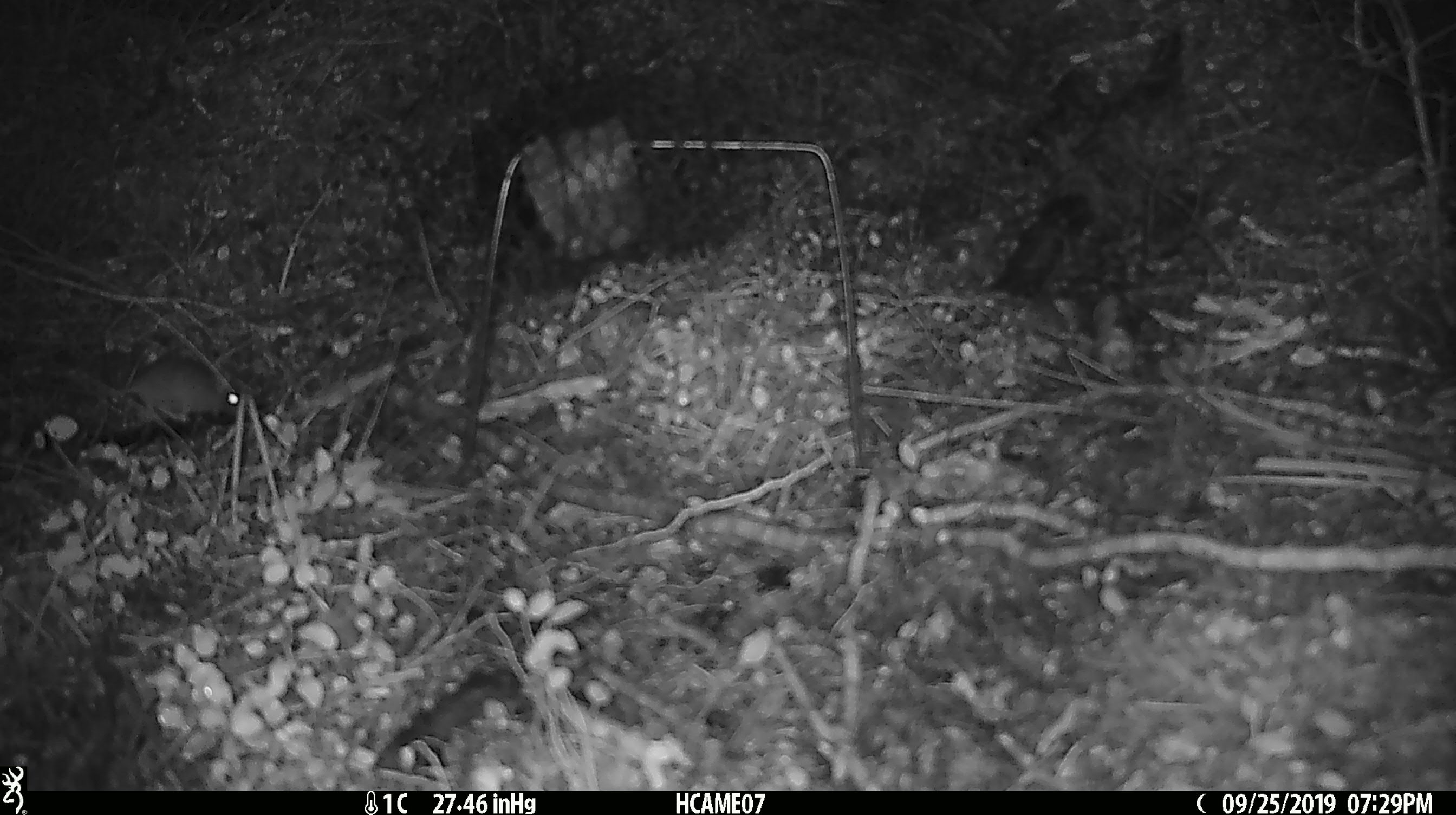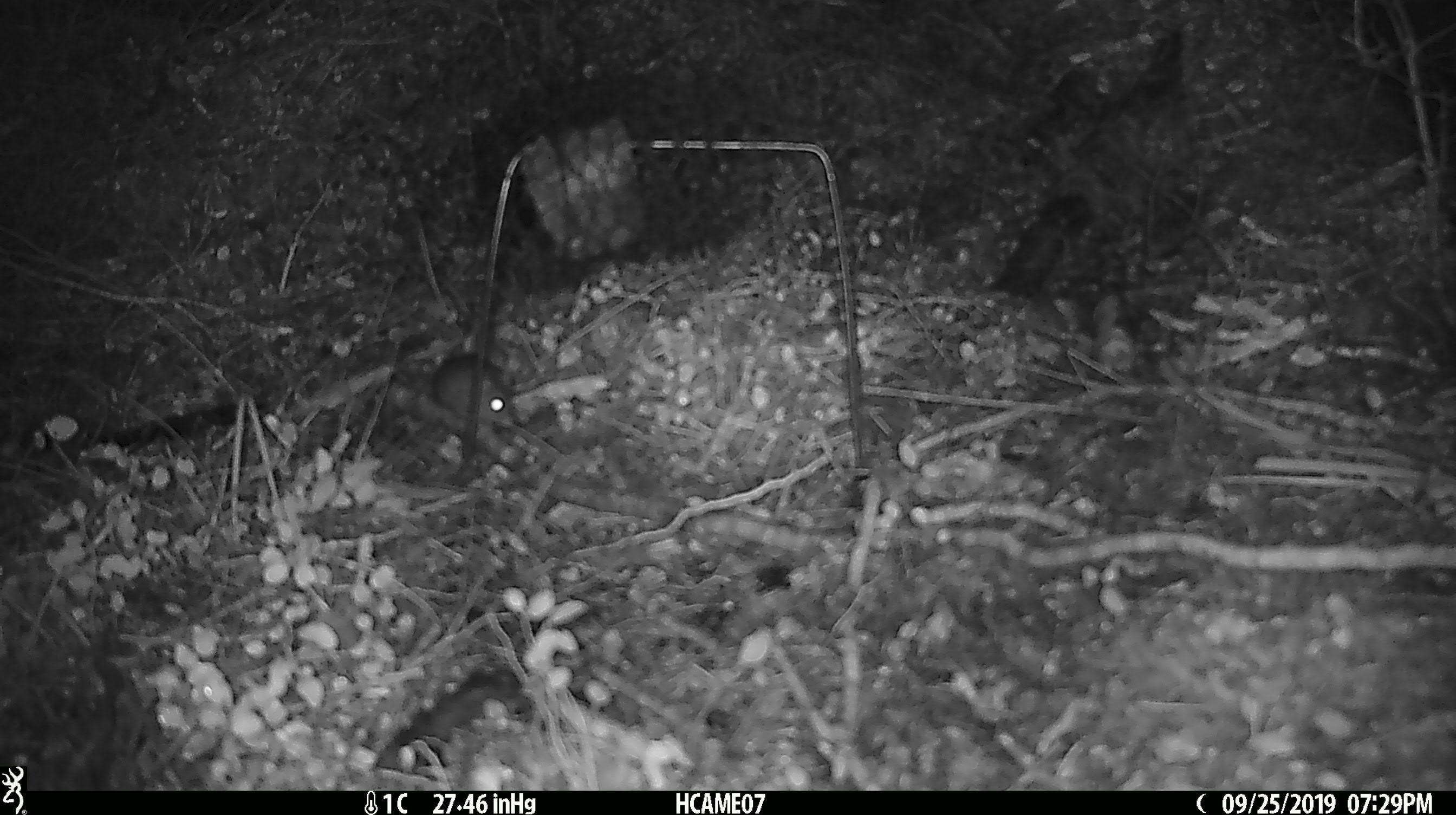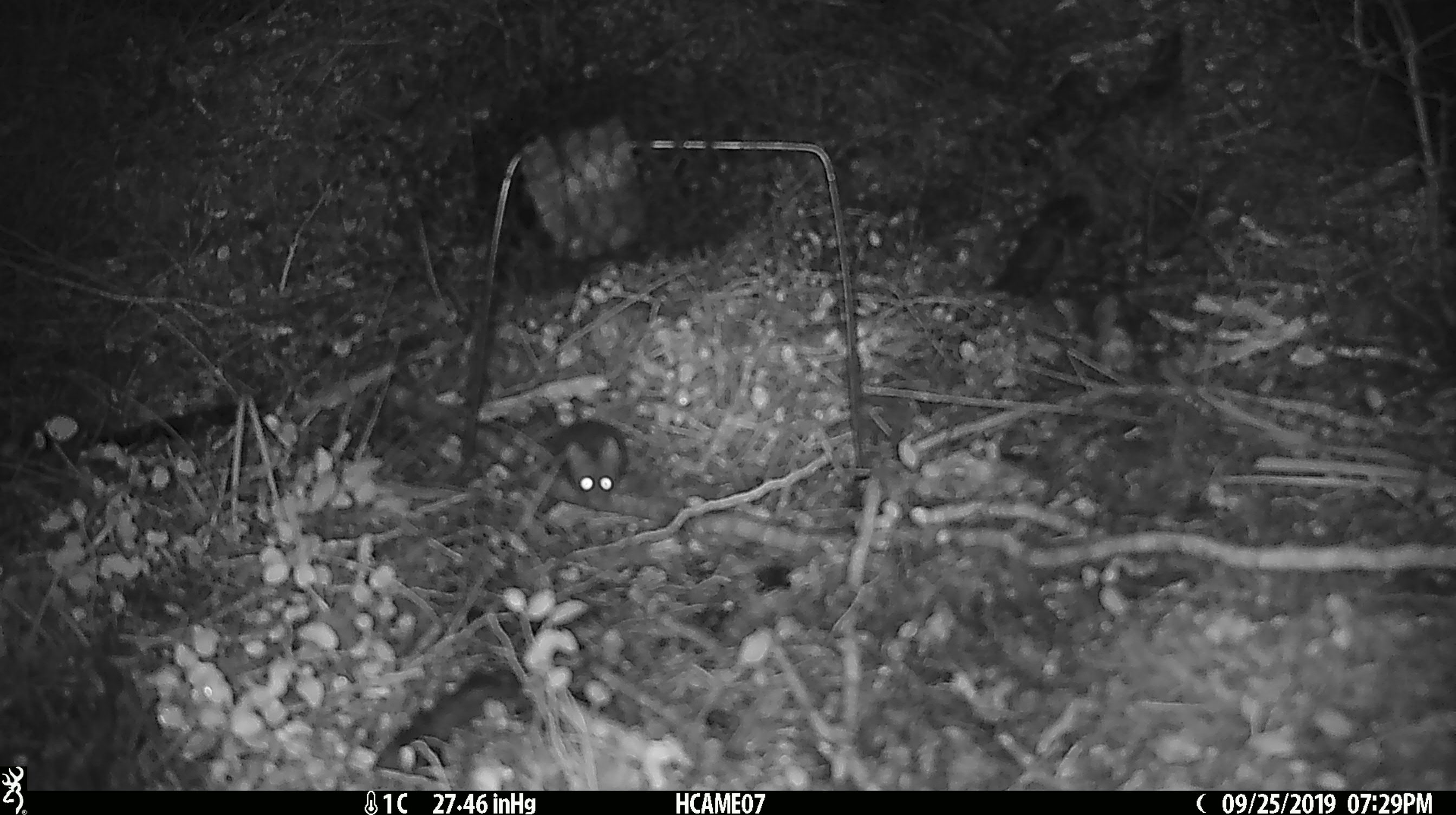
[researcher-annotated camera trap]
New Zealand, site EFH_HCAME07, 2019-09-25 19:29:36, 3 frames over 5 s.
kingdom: Animalia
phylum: Chordata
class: Mammalia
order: Rodentia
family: Muridae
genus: Mus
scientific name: Mus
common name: mouse